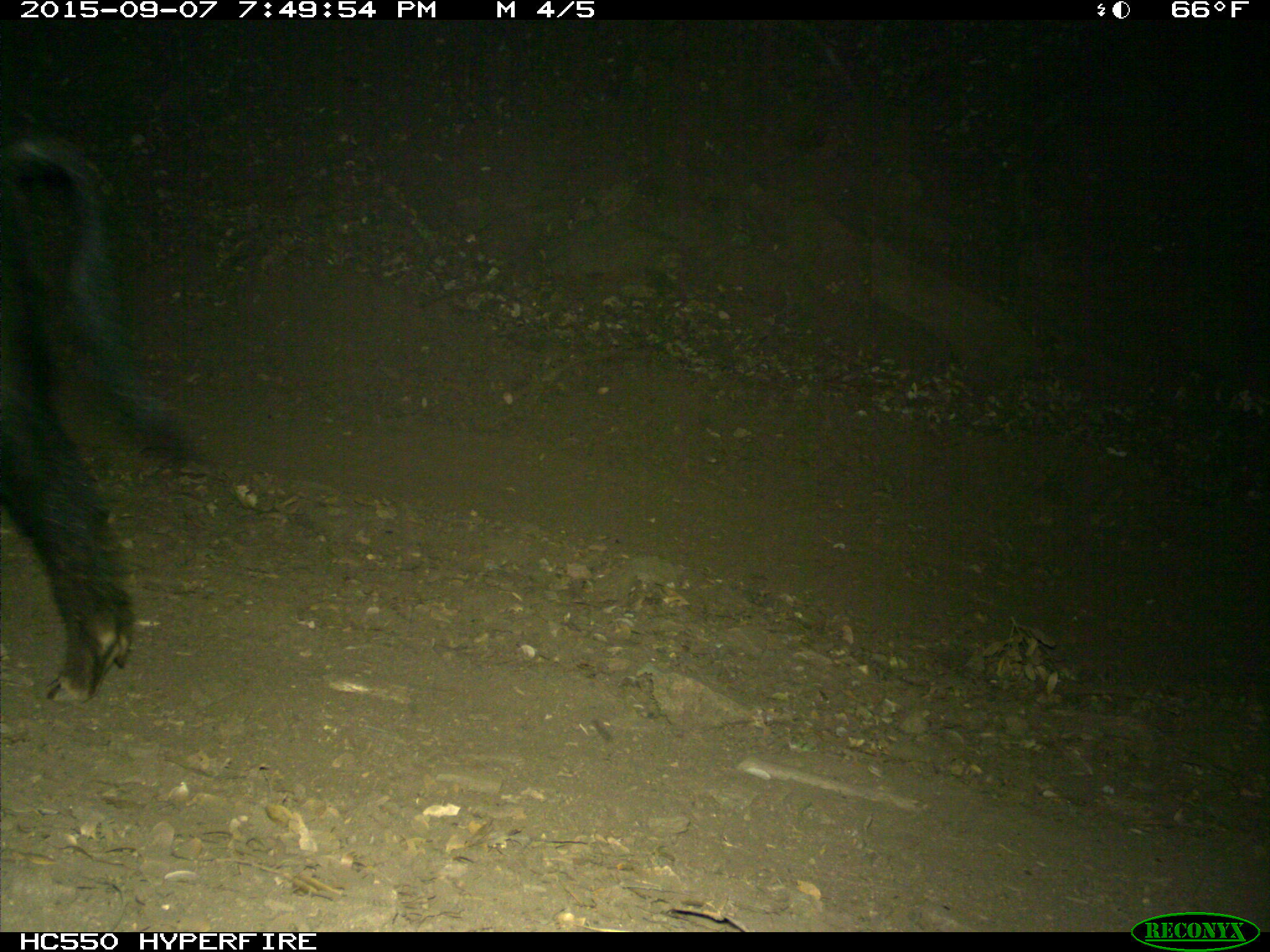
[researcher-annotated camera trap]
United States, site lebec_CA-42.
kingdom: Animalia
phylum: Chordata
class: Mammalia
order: Artiodactyla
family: Suidae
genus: Sus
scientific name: Sus scrofa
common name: wild boar